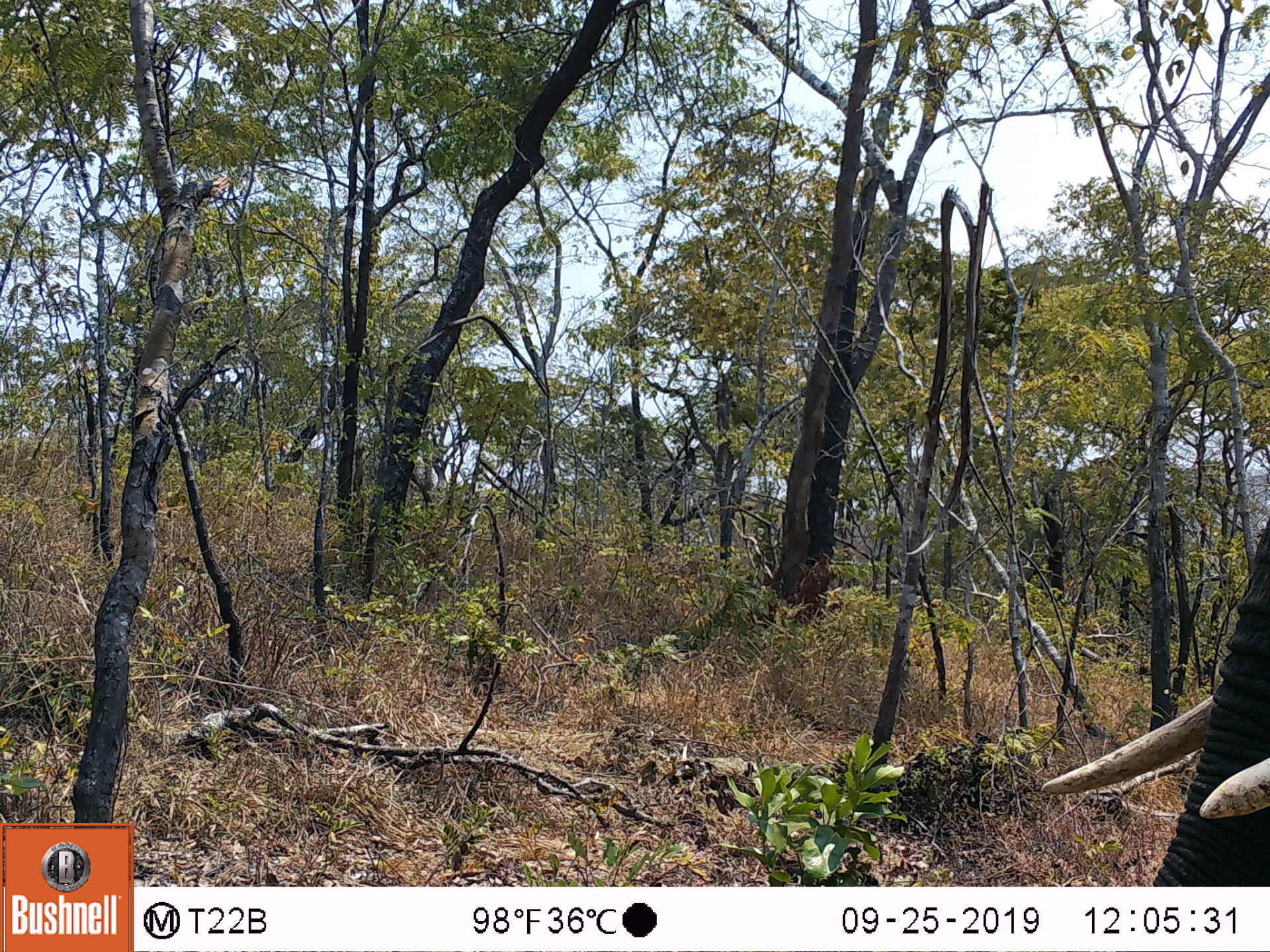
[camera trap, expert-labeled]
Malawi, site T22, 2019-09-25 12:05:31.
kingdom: Animalia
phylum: Chordata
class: Mammalia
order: Proboscidea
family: Elephantidae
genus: Loxodonta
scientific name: Loxodonta africana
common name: african savanna elephant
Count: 1.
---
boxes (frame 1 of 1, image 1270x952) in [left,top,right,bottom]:
african savanna elephant: [1034,494,1269,883]